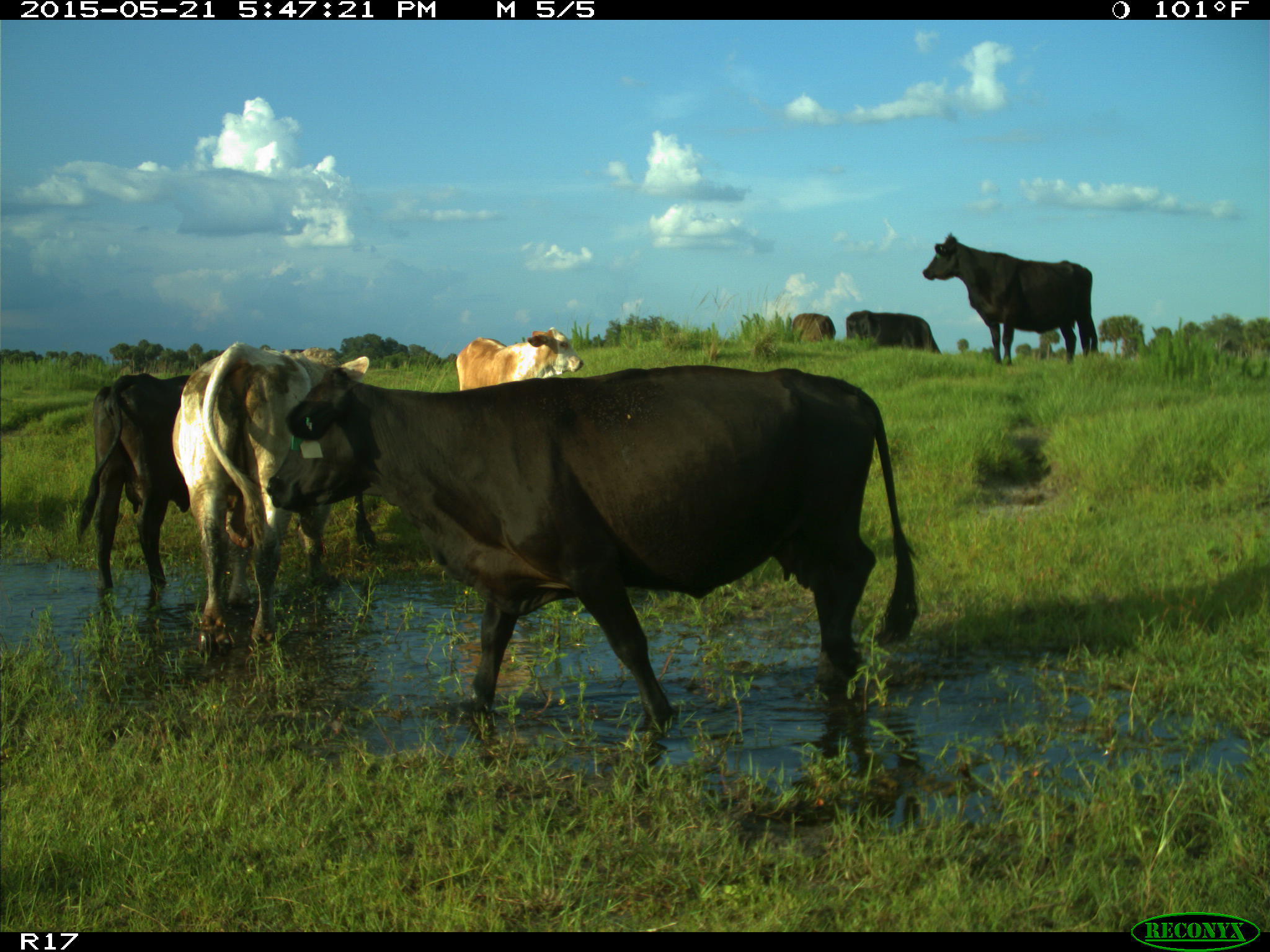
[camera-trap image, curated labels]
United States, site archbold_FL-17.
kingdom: Animalia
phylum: Chordata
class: Mammalia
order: Artiodactyla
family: Bovidae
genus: Bos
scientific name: Bos taurus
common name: domestic cow